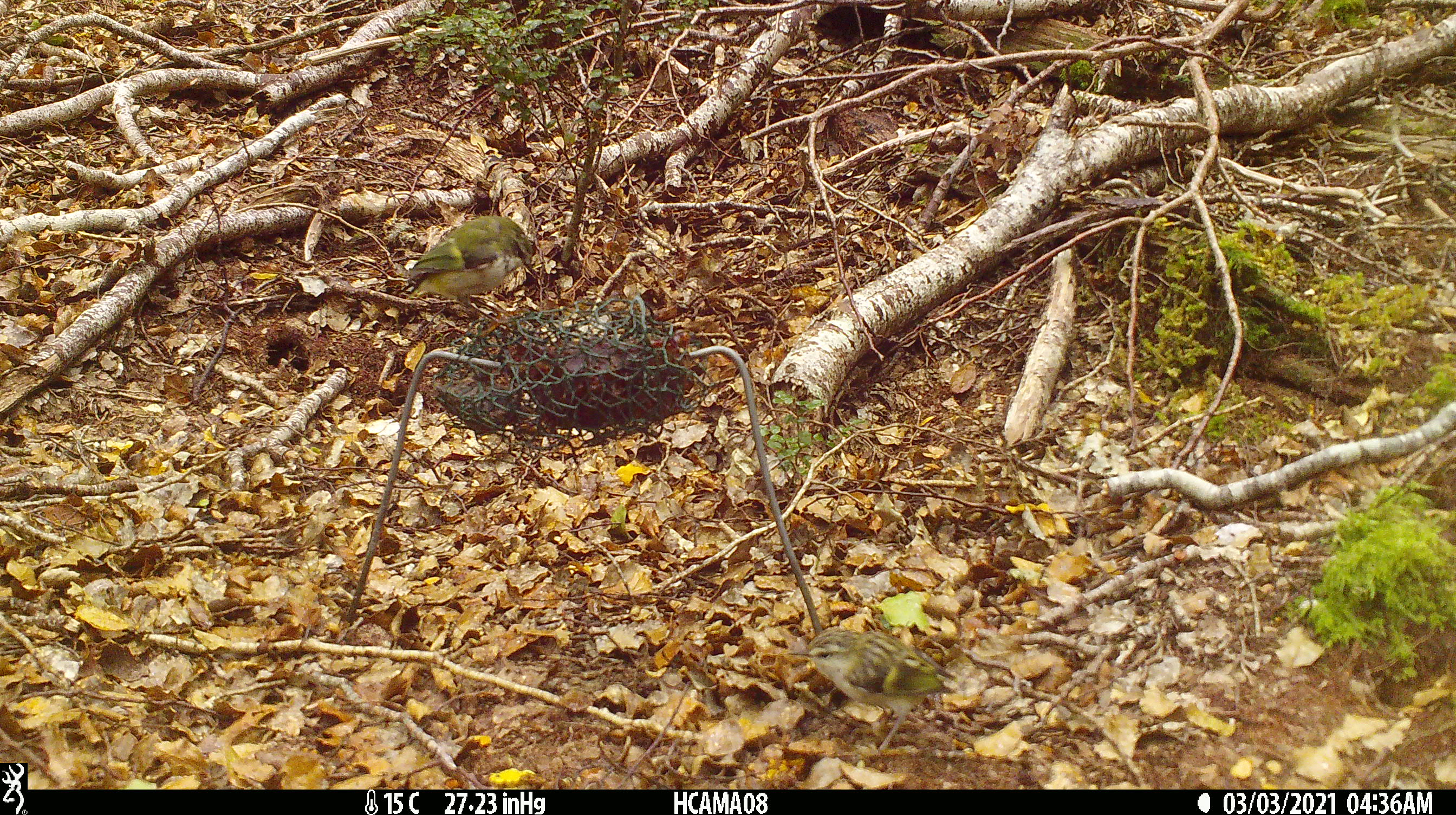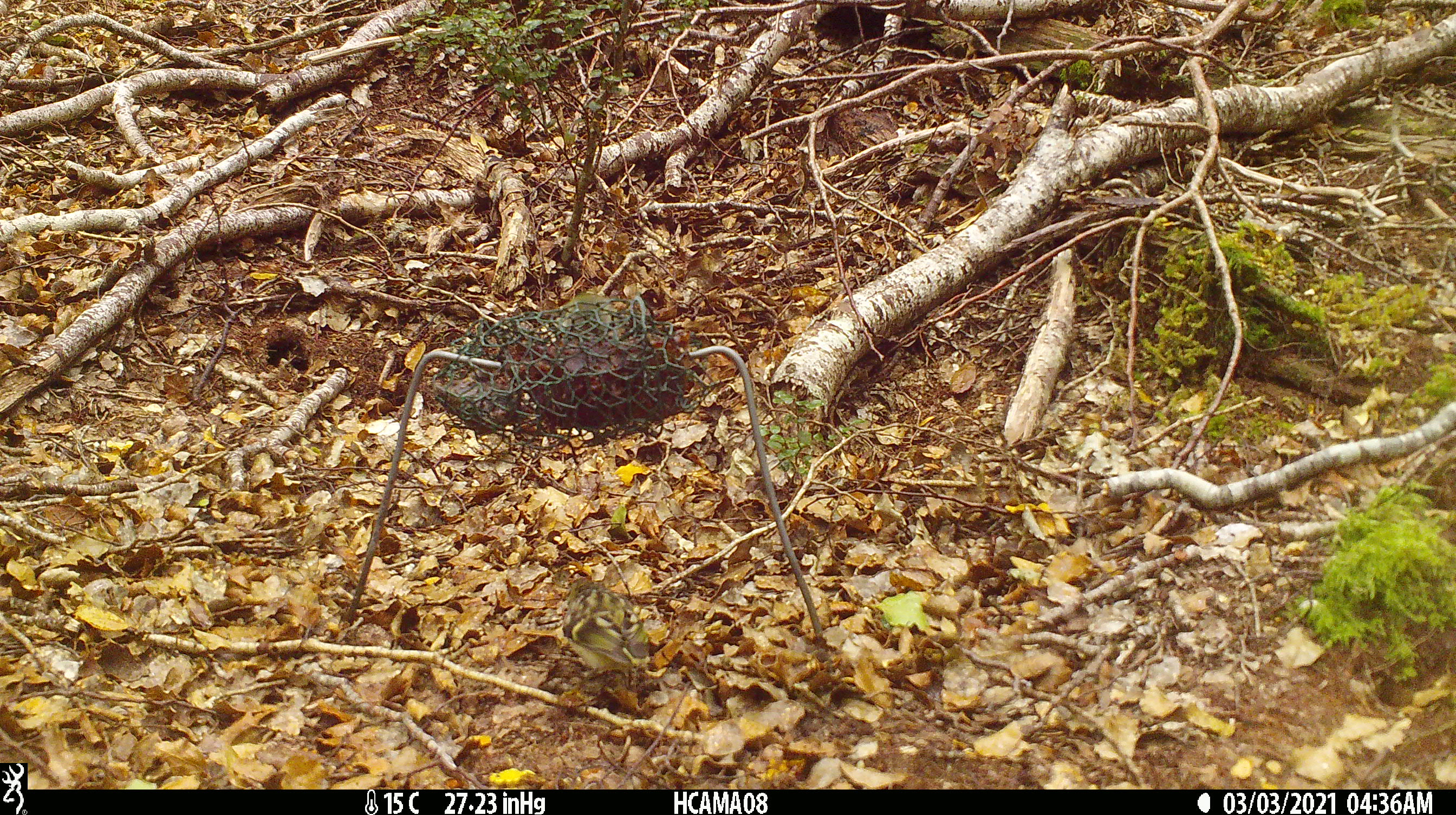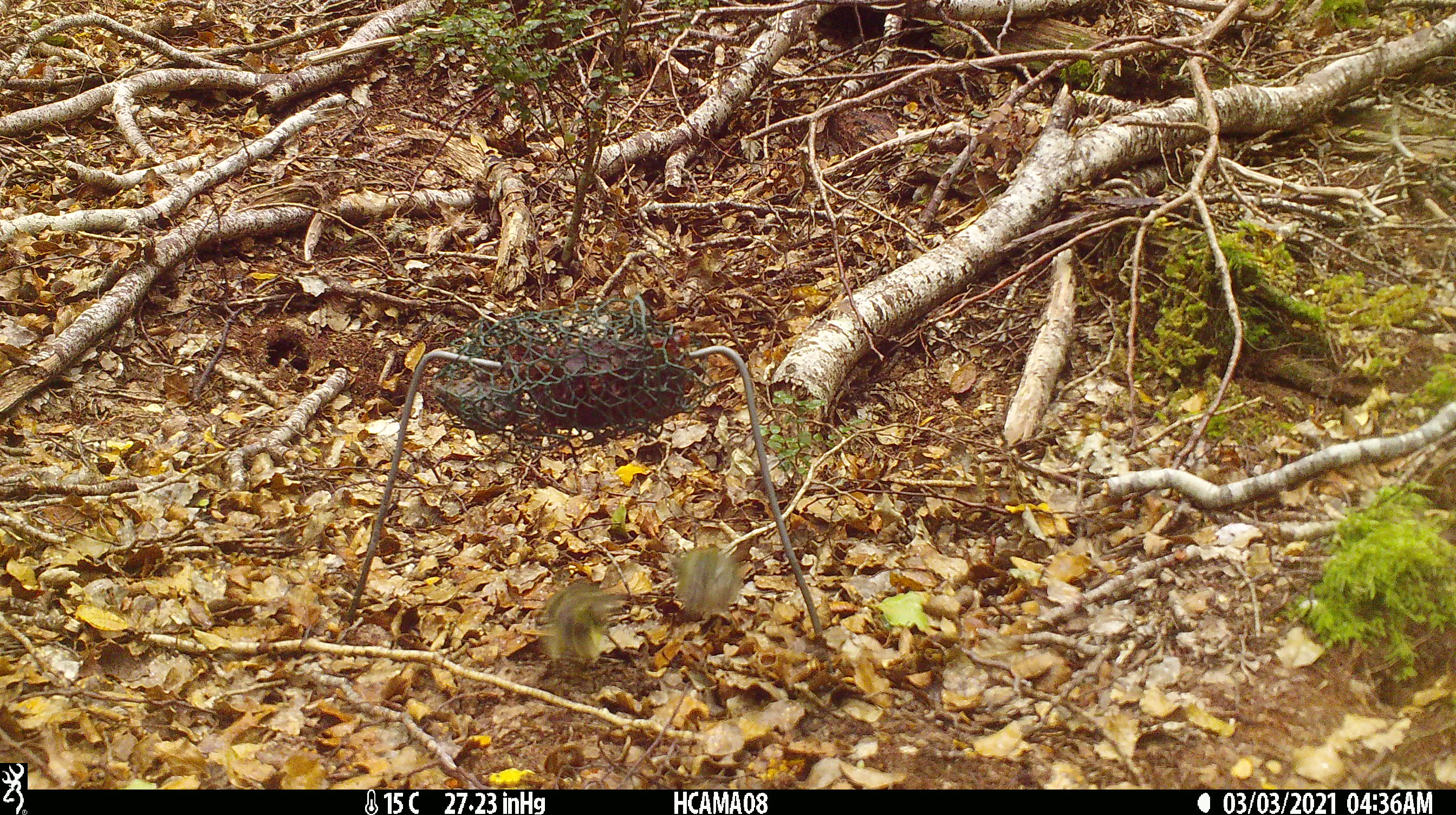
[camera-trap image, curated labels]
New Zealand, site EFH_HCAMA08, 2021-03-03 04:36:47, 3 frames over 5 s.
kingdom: Animalia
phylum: Chordata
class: Aves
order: Passeriformes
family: Acanthisittidae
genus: Acanthisitta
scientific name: Acanthisitta chloris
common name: rifleman